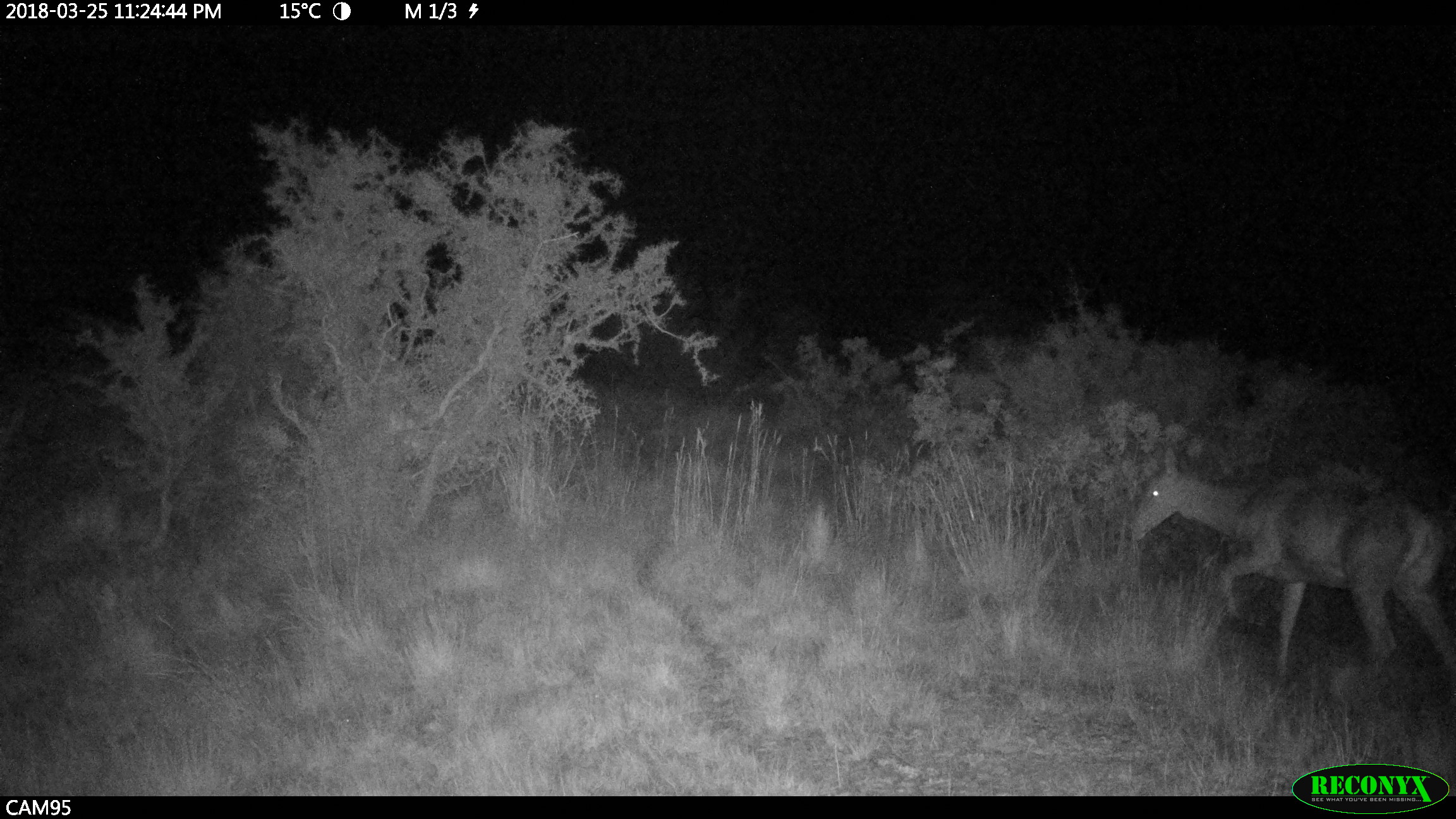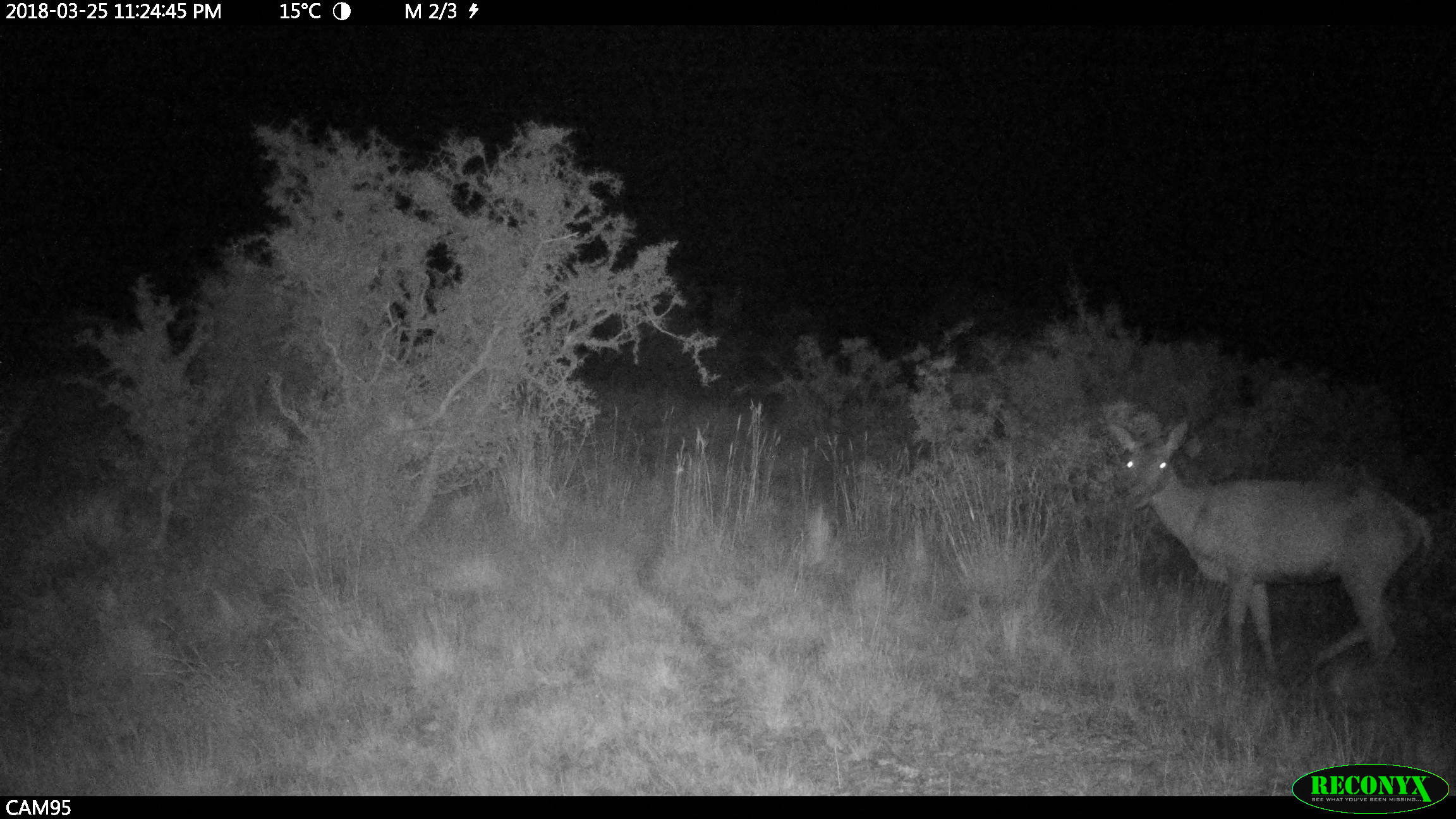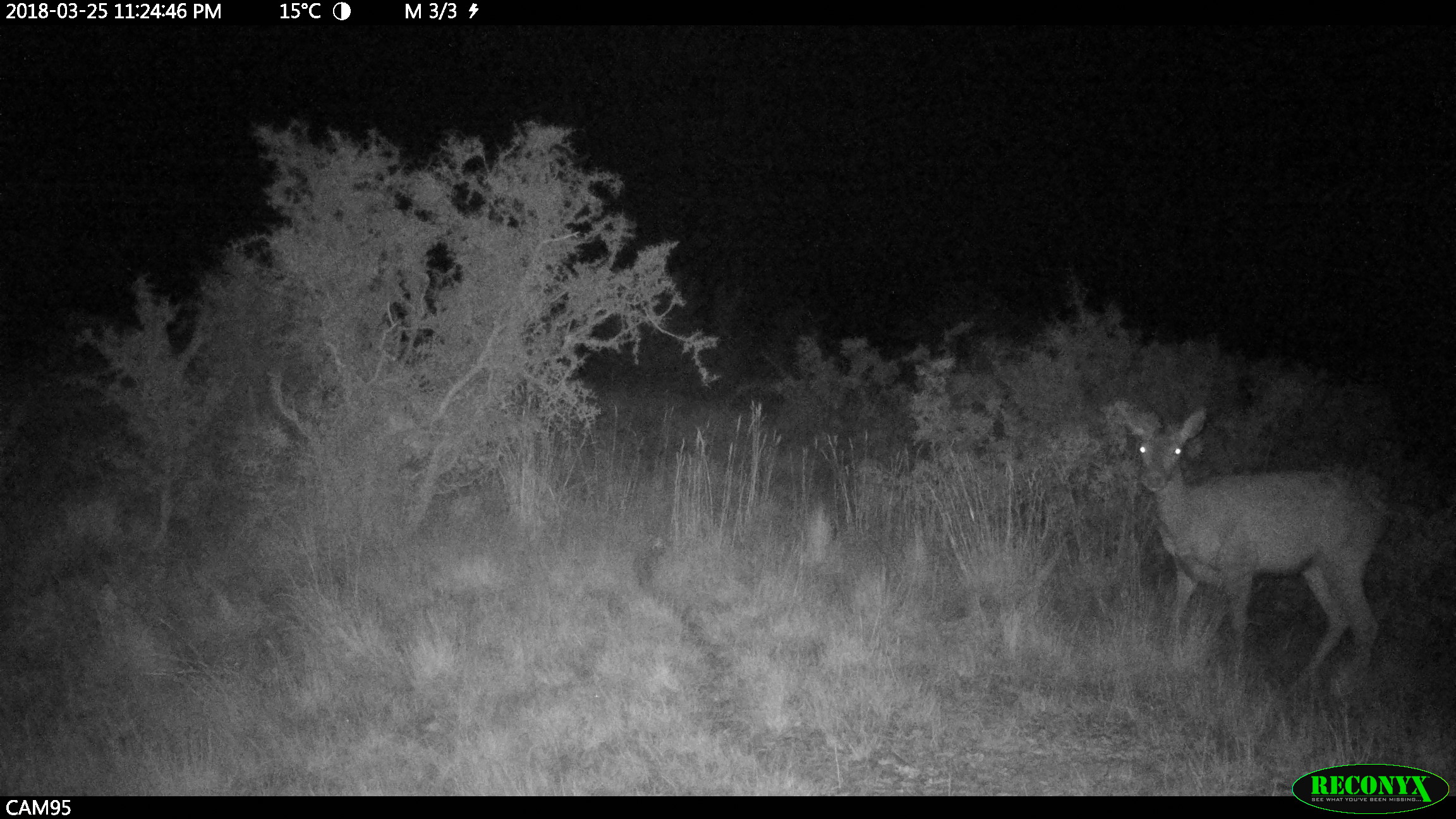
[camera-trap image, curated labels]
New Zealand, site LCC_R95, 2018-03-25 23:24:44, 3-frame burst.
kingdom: Animalia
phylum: Chordata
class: Mammalia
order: Artiodactyla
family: Cervidae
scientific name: Cervidae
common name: deer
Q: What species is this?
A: Deer (Cervidae).